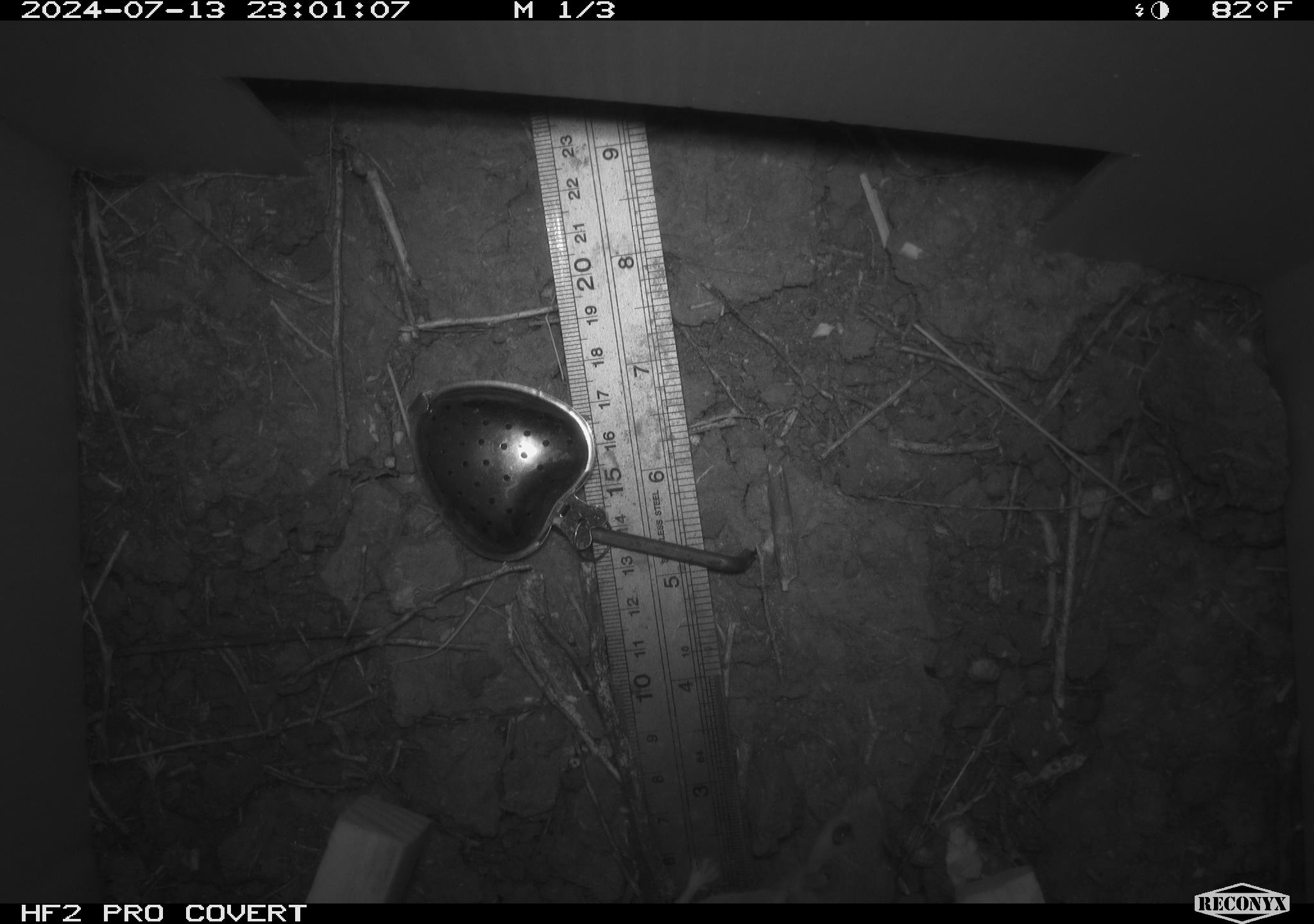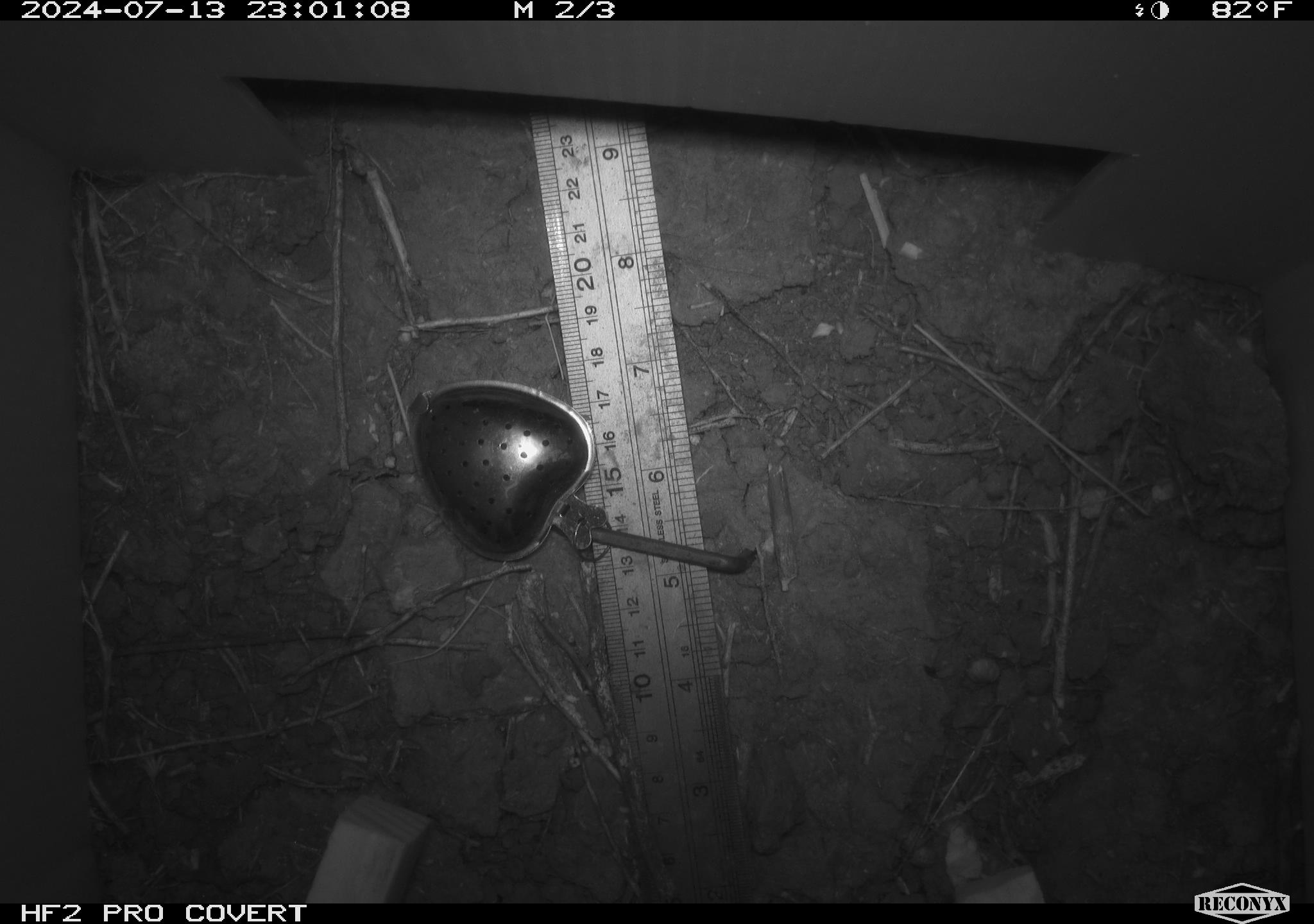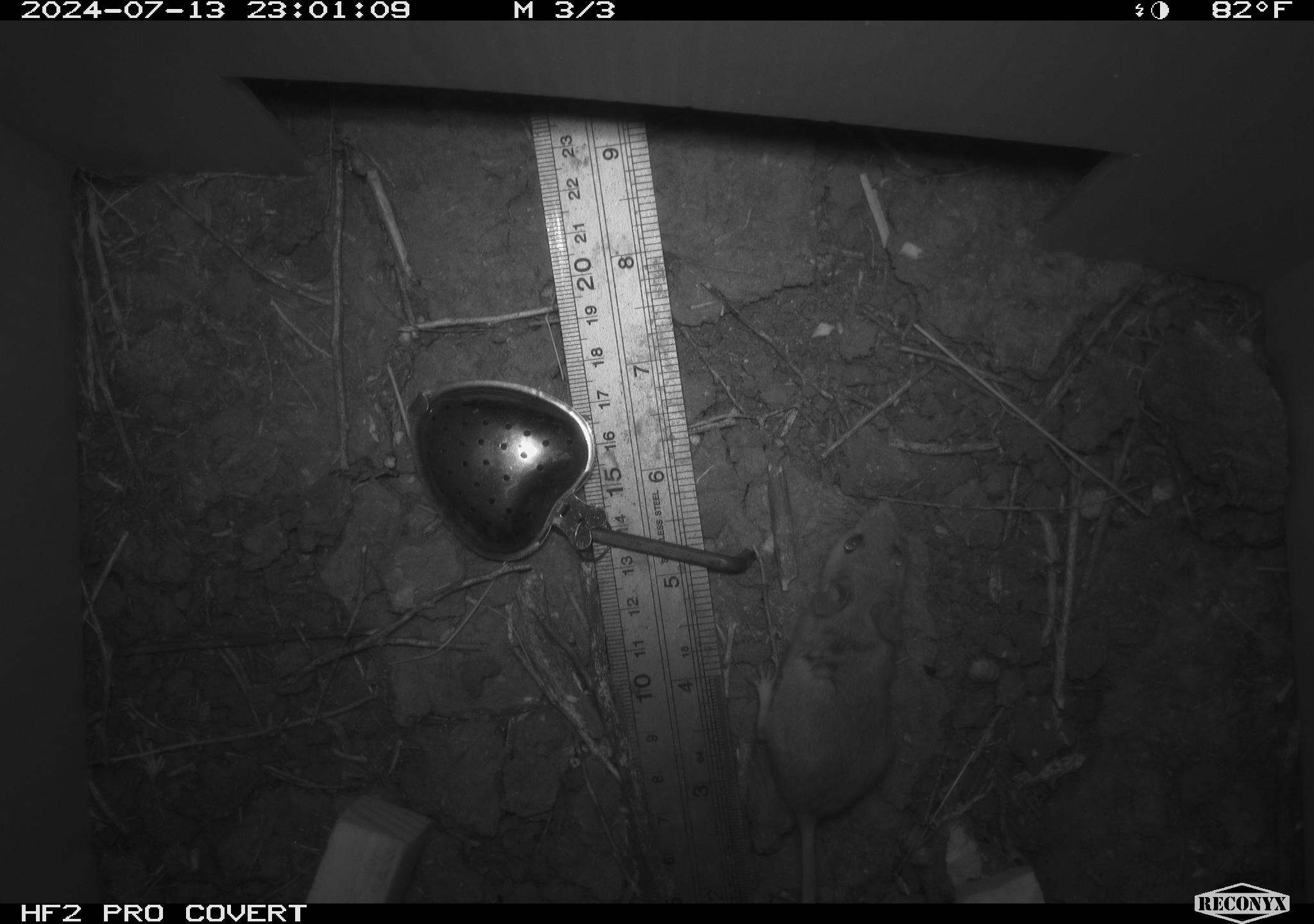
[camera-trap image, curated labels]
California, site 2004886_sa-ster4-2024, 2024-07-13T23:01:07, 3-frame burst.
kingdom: Animalia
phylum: Chordata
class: Mammalia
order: Rodentia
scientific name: Rodentia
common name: mouse species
Mouse species (Rodentia).